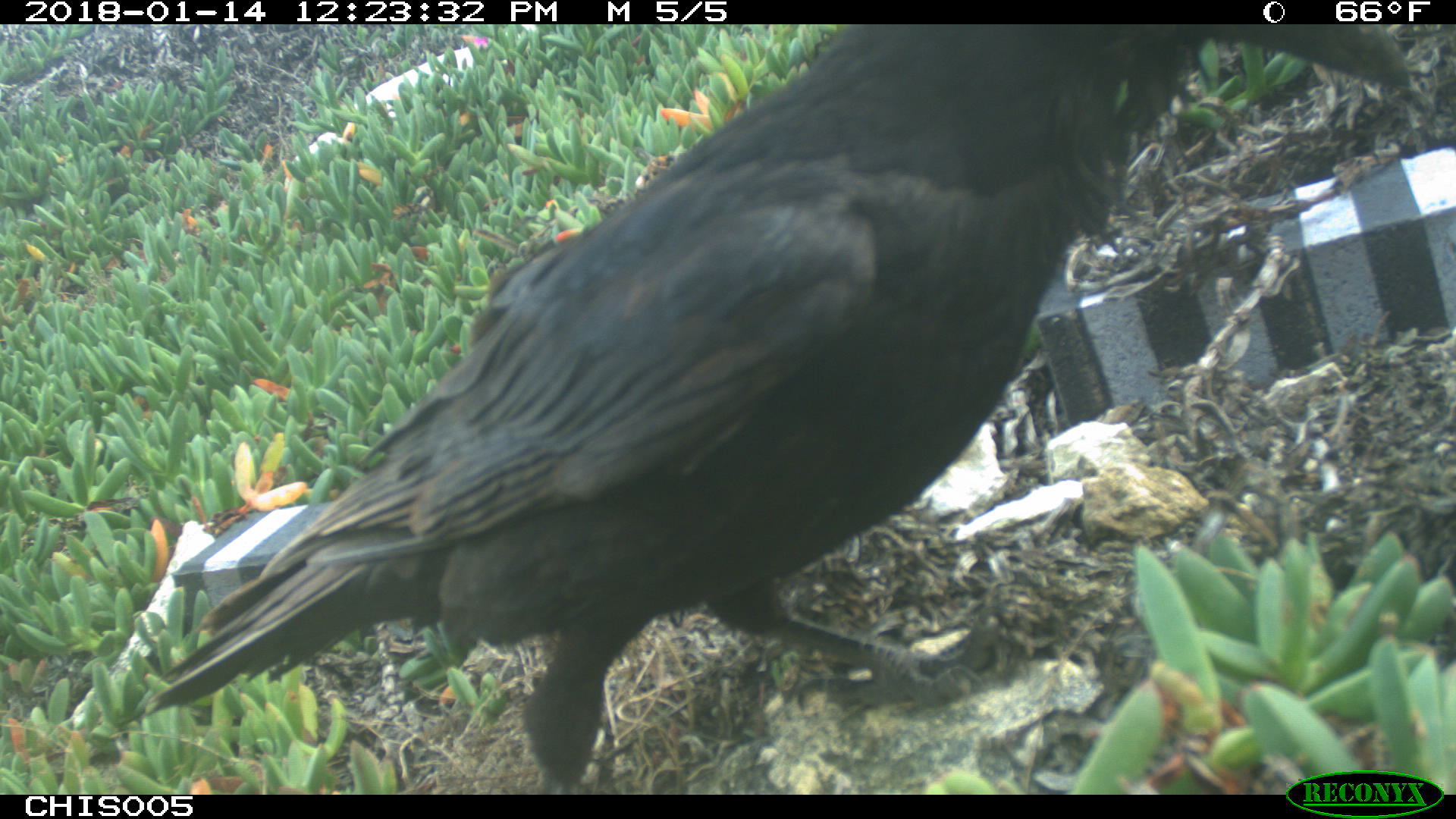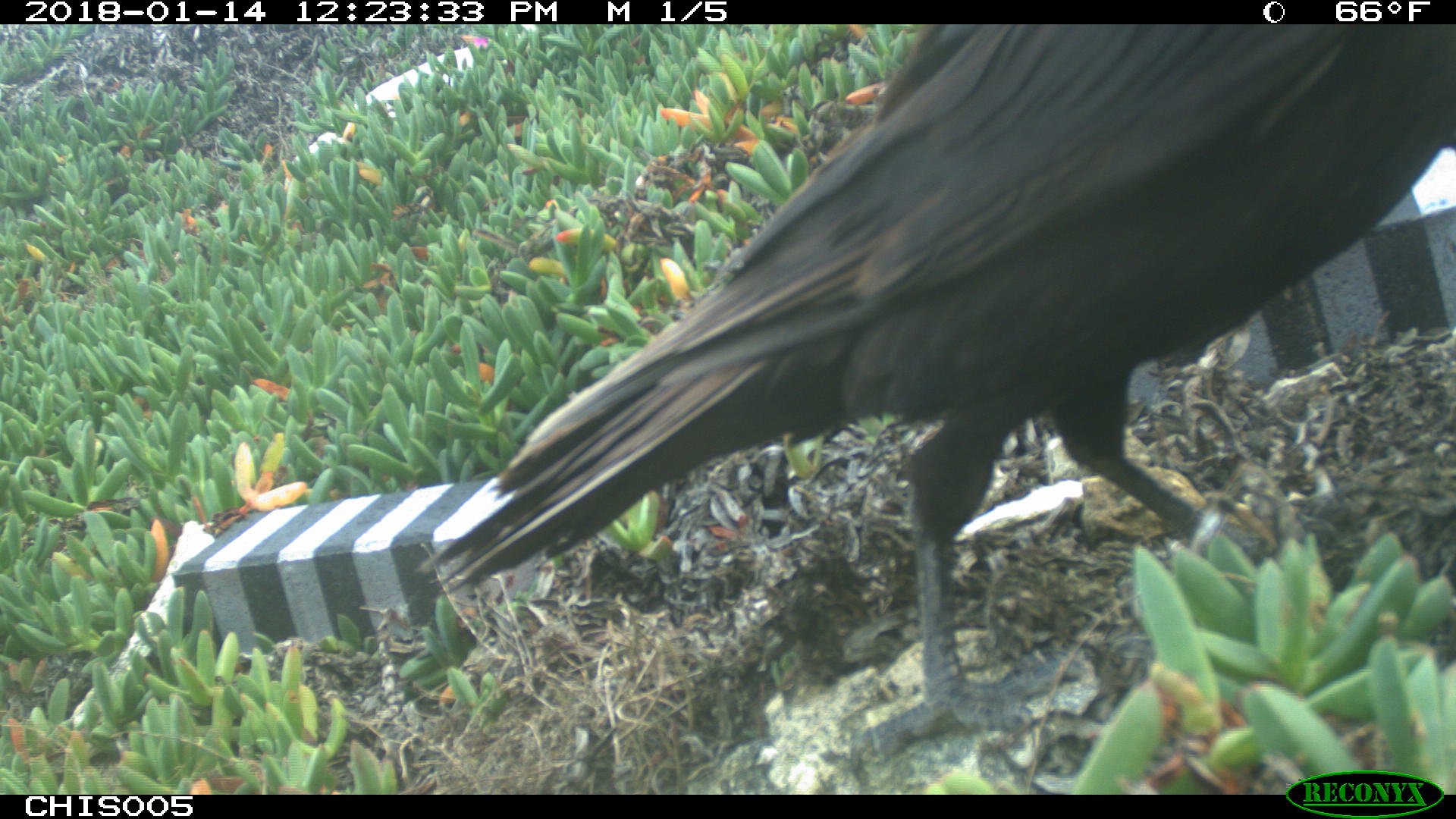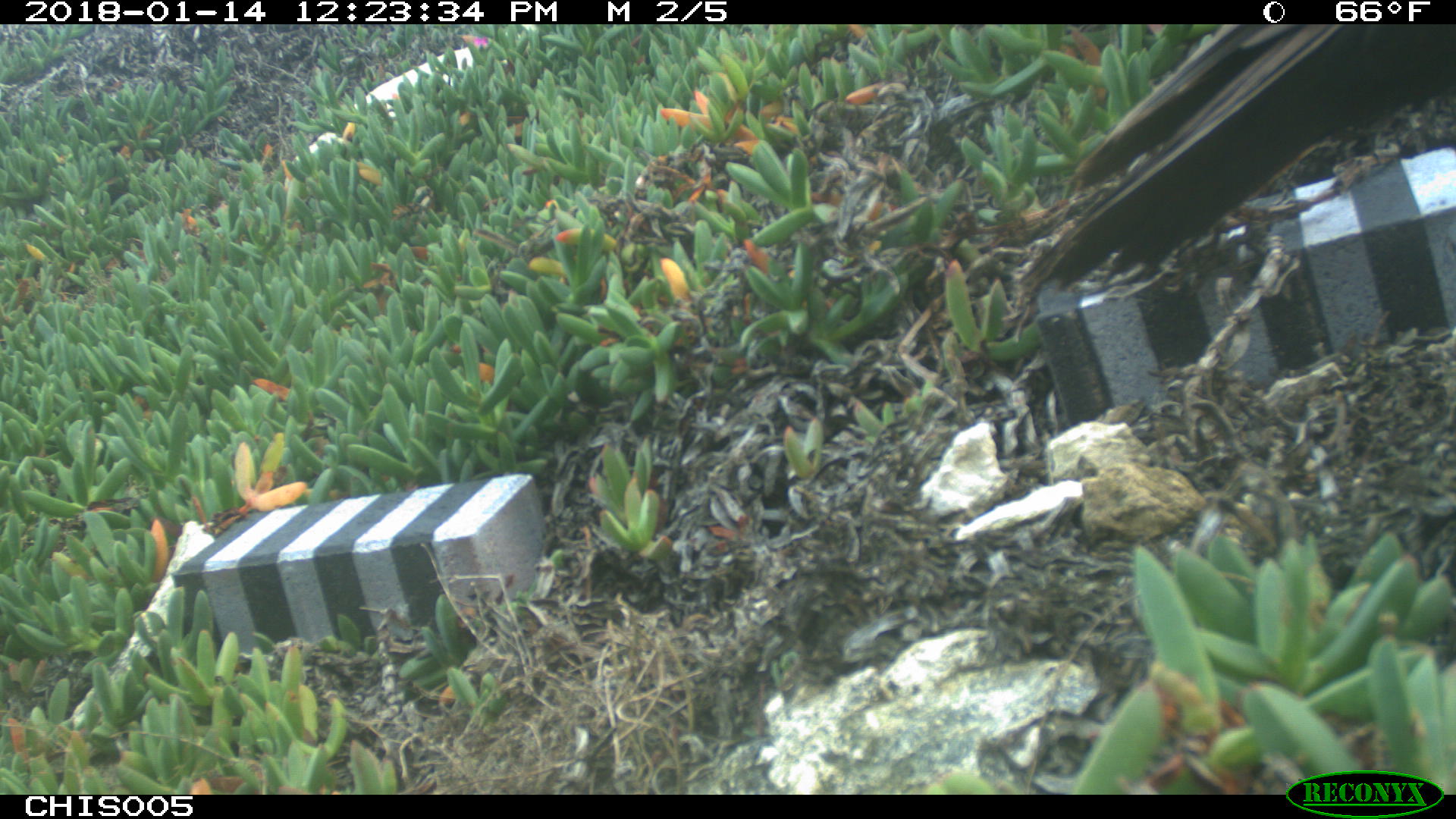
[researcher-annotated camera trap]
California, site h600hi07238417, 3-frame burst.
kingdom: Animalia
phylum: Chordata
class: Aves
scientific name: Aves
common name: bird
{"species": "bird (Aves)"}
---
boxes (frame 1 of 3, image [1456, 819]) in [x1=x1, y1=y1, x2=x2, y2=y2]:
bird: [x1=118, y1=24, x2=1434, y2=794]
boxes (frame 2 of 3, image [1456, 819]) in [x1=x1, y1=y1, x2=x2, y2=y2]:
bird: [x1=412, y1=21, x2=1455, y2=758]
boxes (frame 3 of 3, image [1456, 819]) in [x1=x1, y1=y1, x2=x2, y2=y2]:
bird: [x1=1018, y1=24, x2=1455, y2=306]